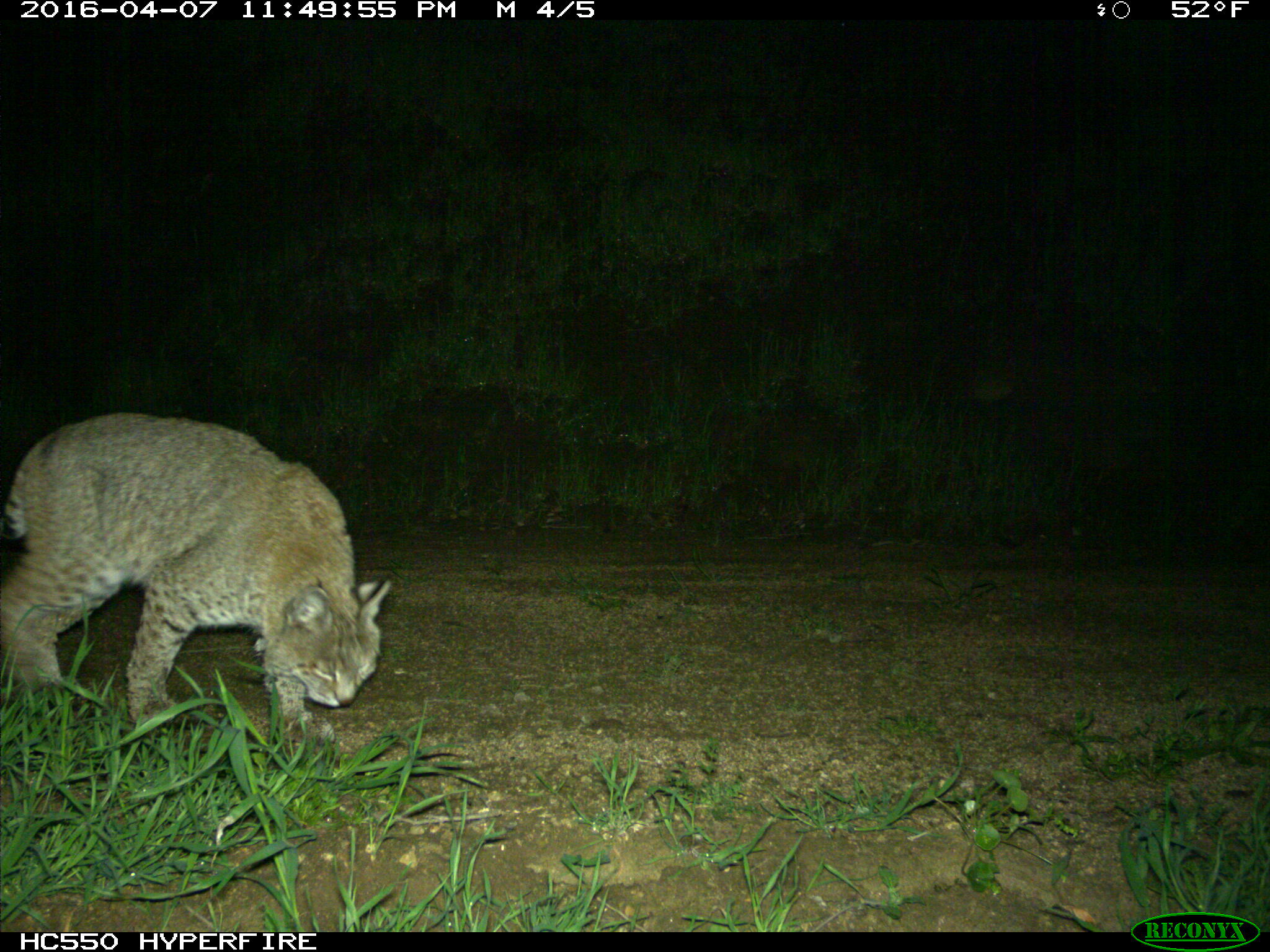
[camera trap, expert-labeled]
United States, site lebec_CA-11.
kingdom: Animalia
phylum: Chordata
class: Mammalia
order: Carnivora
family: Felidae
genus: Lynx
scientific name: Lynx rufus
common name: bobcat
Lynx rufus (bobcat).